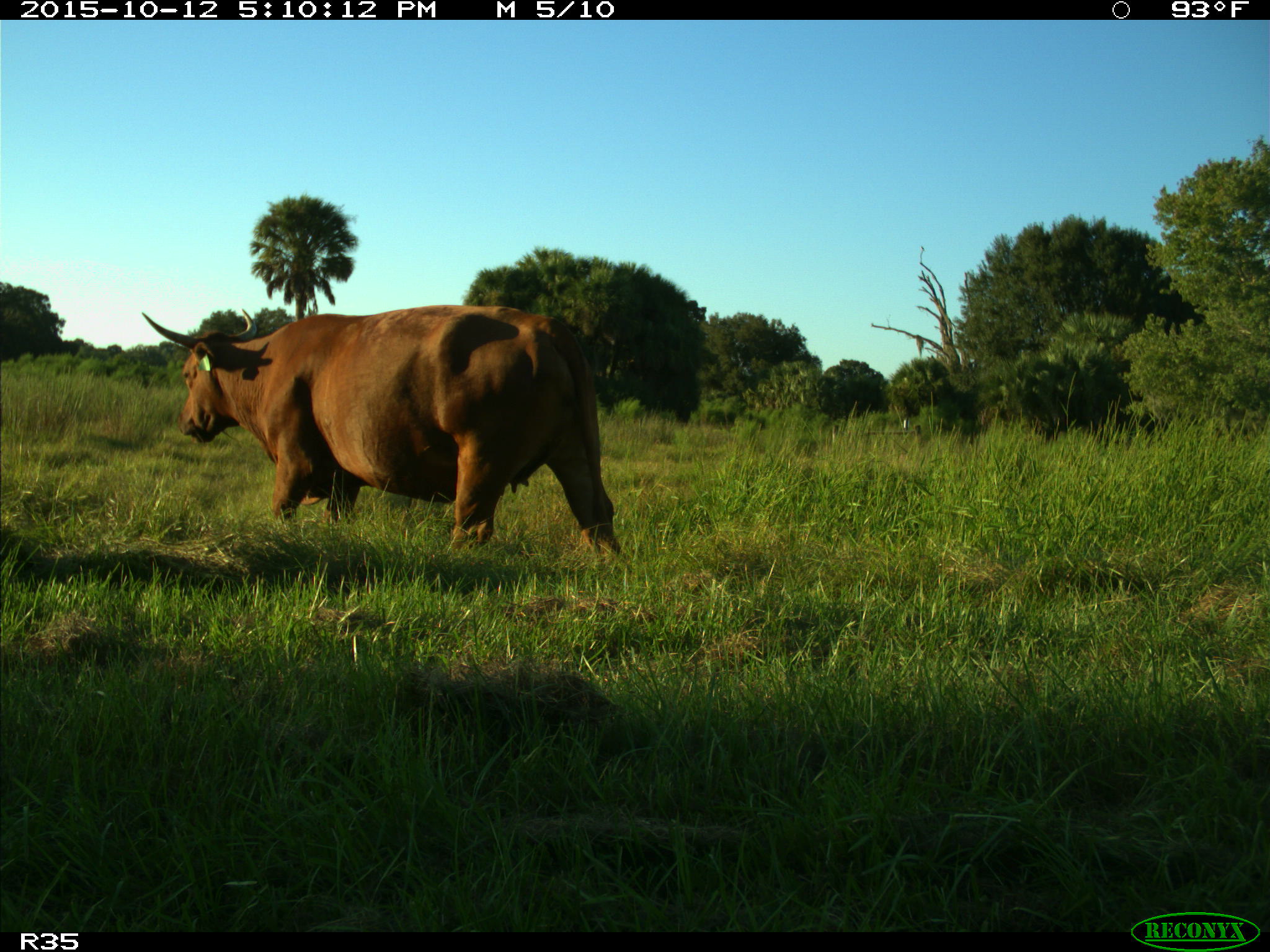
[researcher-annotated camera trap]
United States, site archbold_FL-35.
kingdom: Animalia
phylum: Chordata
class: Mammalia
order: Artiodactyla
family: Bovidae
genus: Bos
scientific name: Bos taurus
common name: domestic cow